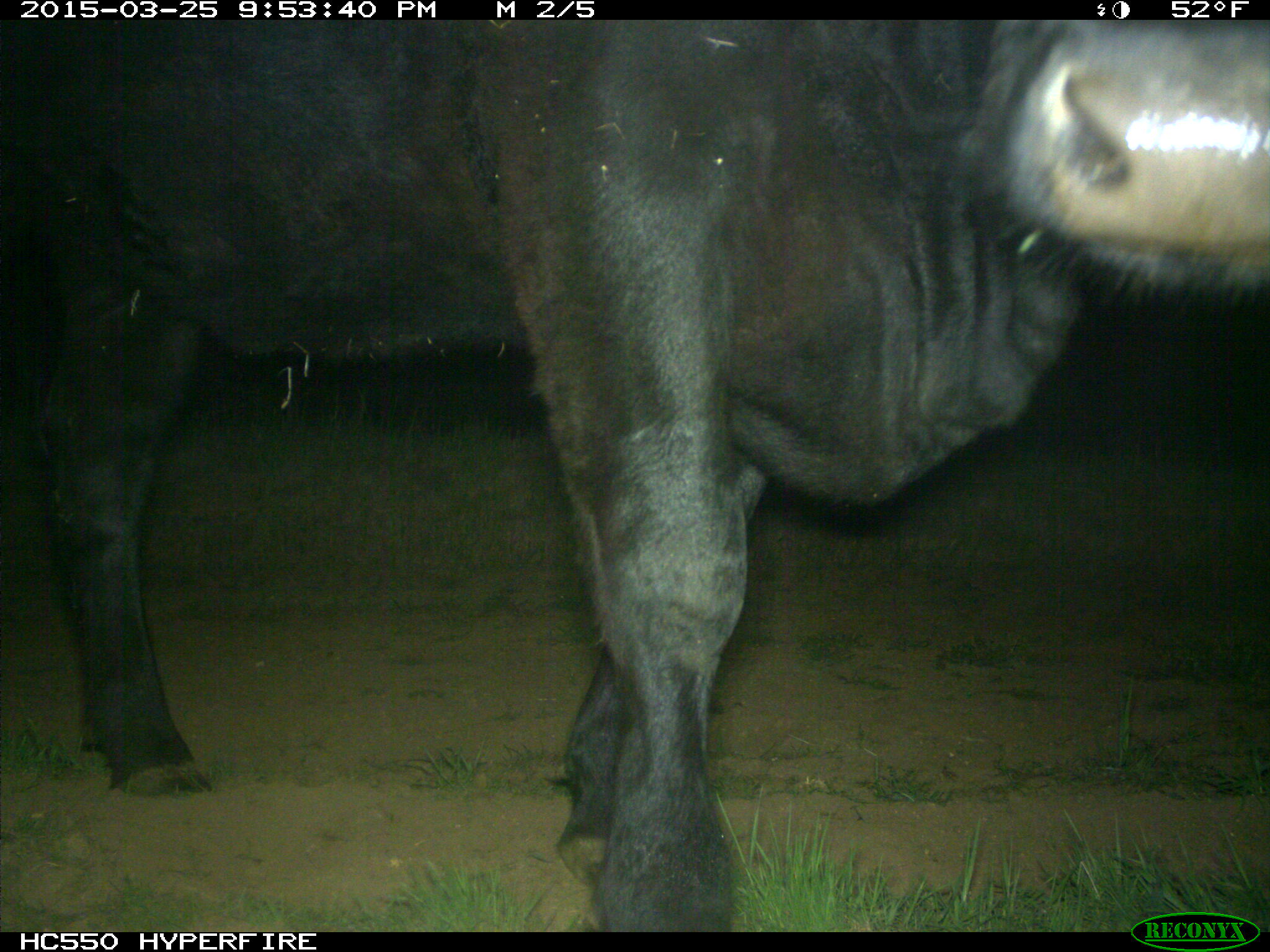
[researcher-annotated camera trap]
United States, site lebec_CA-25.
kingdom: Animalia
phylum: Chordata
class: Mammalia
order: Artiodactyla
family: Bovidae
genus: Bos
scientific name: Bos taurus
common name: domestic cow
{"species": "Bos taurus (domestic cow)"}